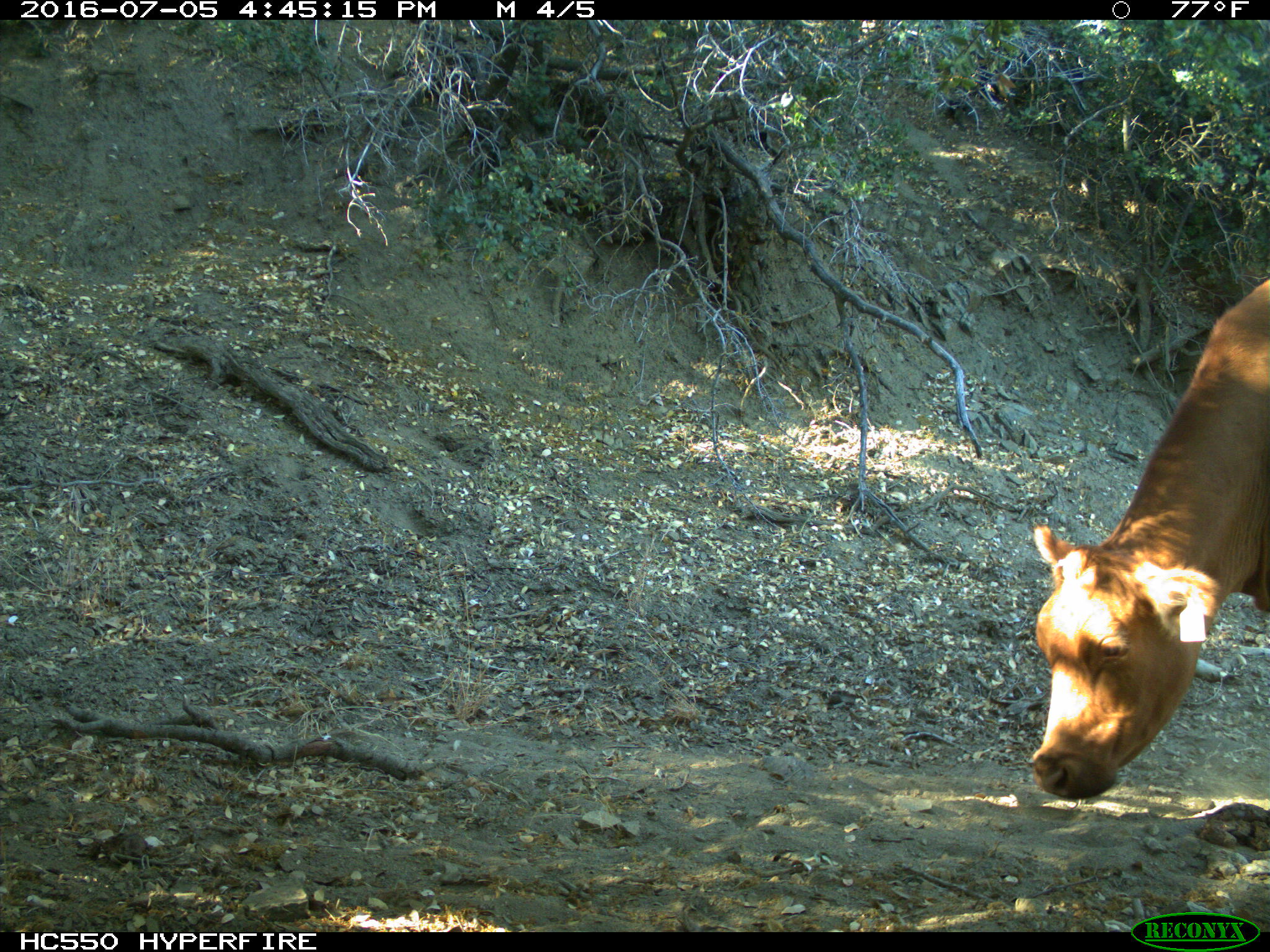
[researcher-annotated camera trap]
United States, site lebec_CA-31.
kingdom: Animalia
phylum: Chordata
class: Mammalia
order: Artiodactyla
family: Bovidae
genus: Bos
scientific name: Bos taurus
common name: domestic cow